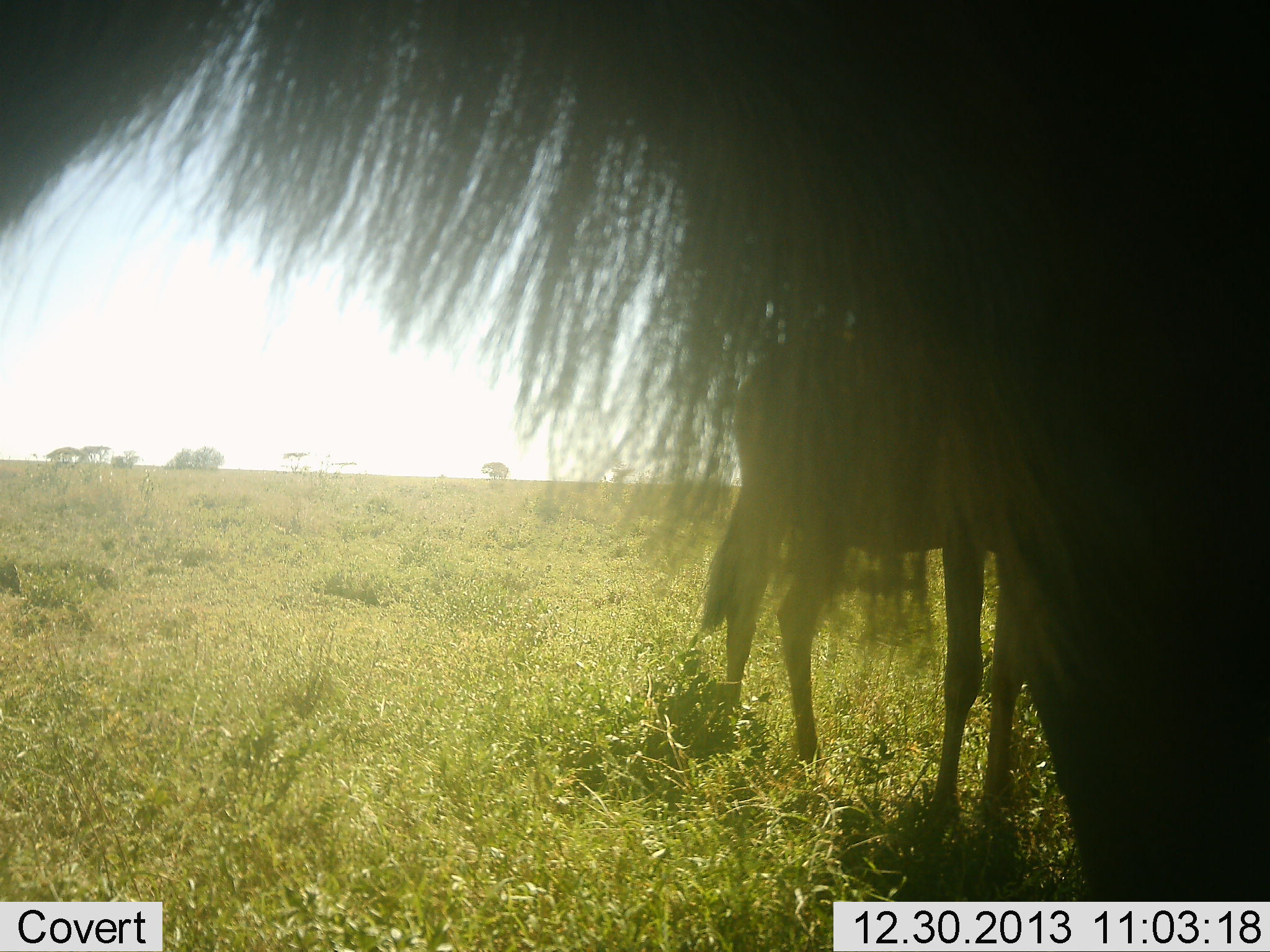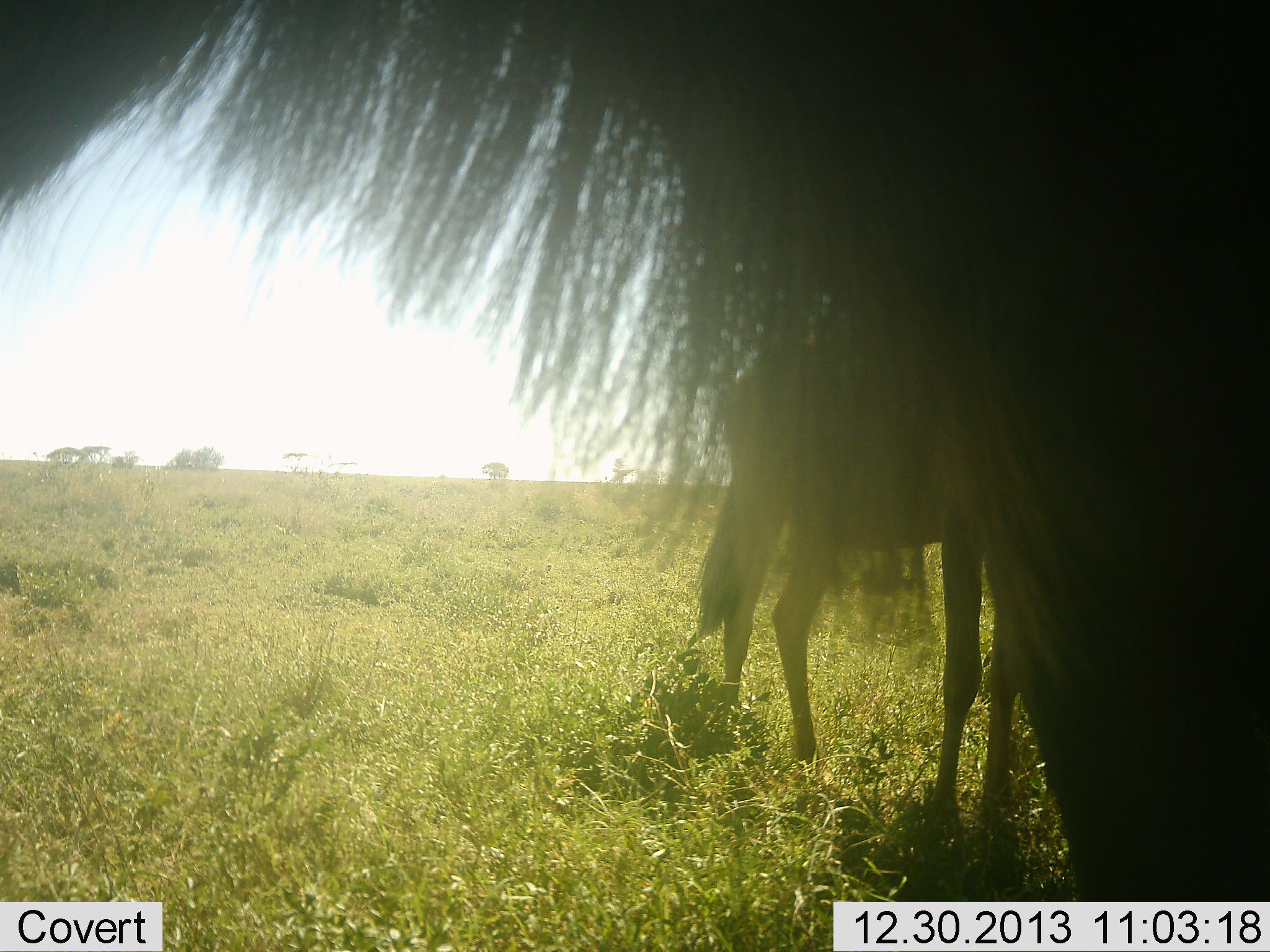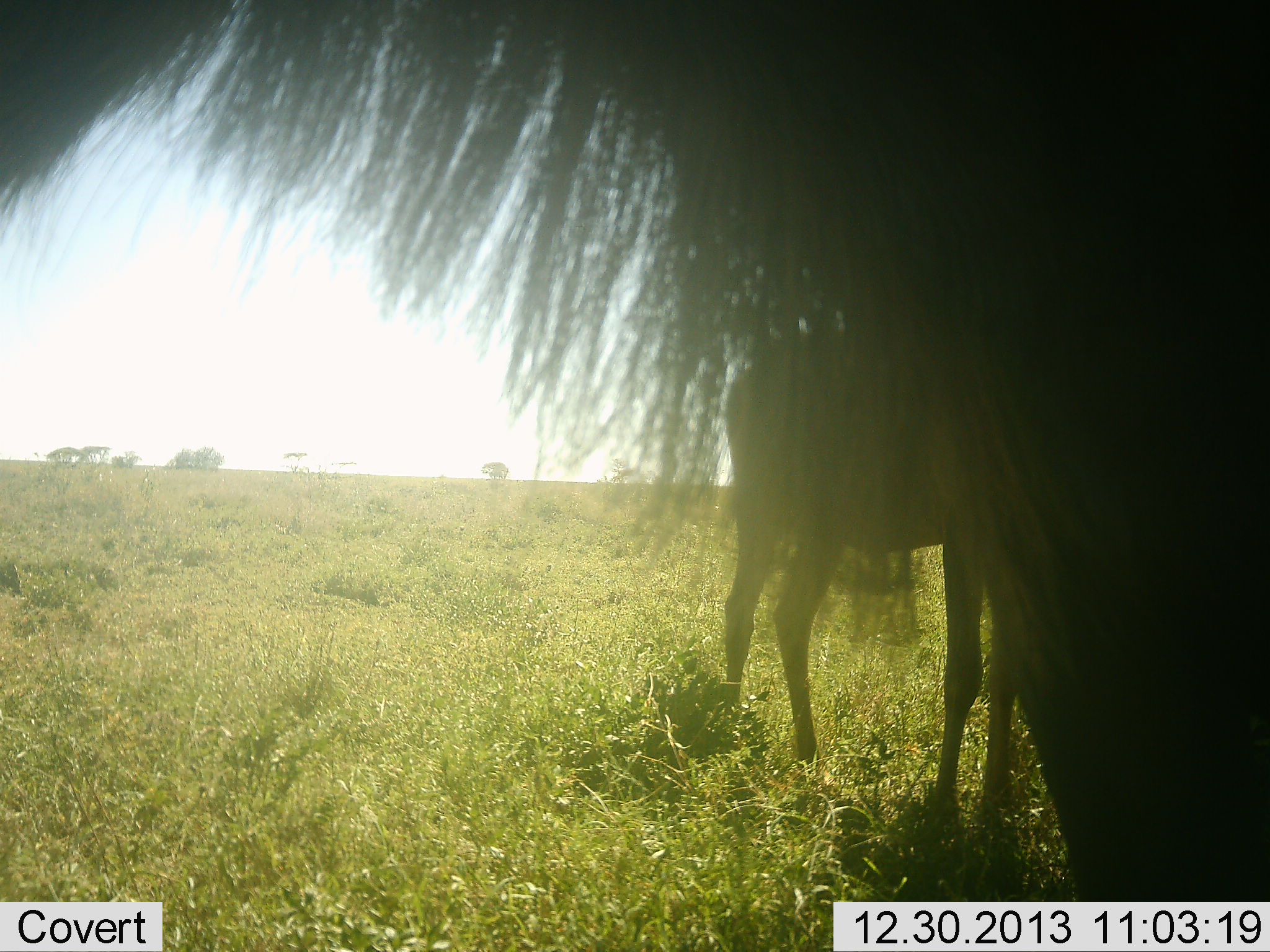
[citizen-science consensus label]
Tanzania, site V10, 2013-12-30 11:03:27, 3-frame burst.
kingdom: Animalia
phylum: Chordata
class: Mammalia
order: Artiodactyla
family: Bovidae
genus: Connochaetes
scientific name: Connochaetes taurinus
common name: blue wildebeest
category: wildebeest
Wildebeest (blue wildebeest) (Connochaetes taurinus), count 2. Behavior (volunteer vote fractions): standing 100%, resting 0%, moving 0%, interacting 0%. Young present (vote fraction): 40%. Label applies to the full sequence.